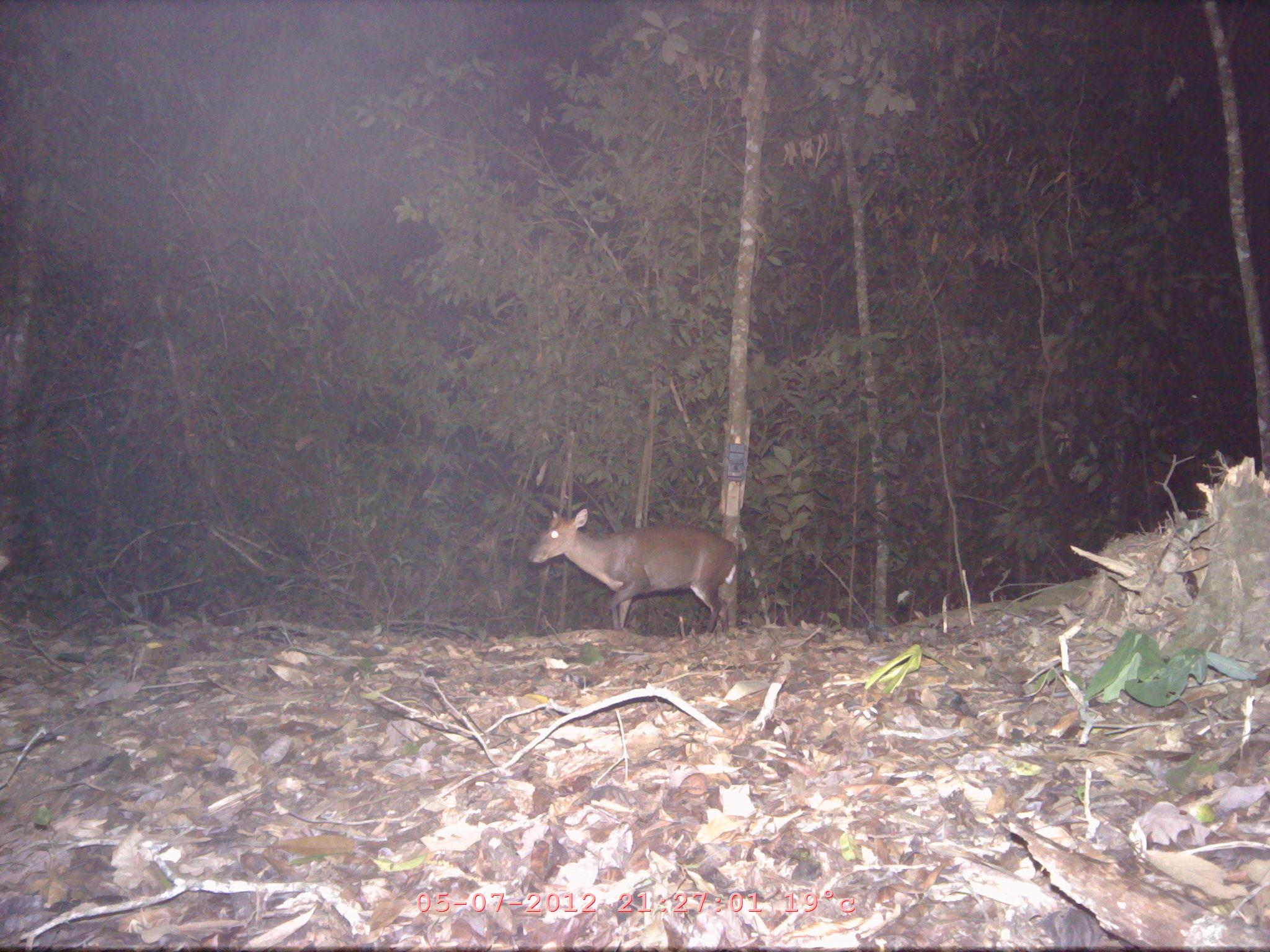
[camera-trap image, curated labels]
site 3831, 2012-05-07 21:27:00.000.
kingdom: Animalia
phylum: Chordata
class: Mammalia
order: Artiodactyla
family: Cervidae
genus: Muntiacus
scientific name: Muntiacus muntjak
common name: southern red muntjac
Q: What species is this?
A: Muntiacus muntjak (southern red muntjac).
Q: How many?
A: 1.